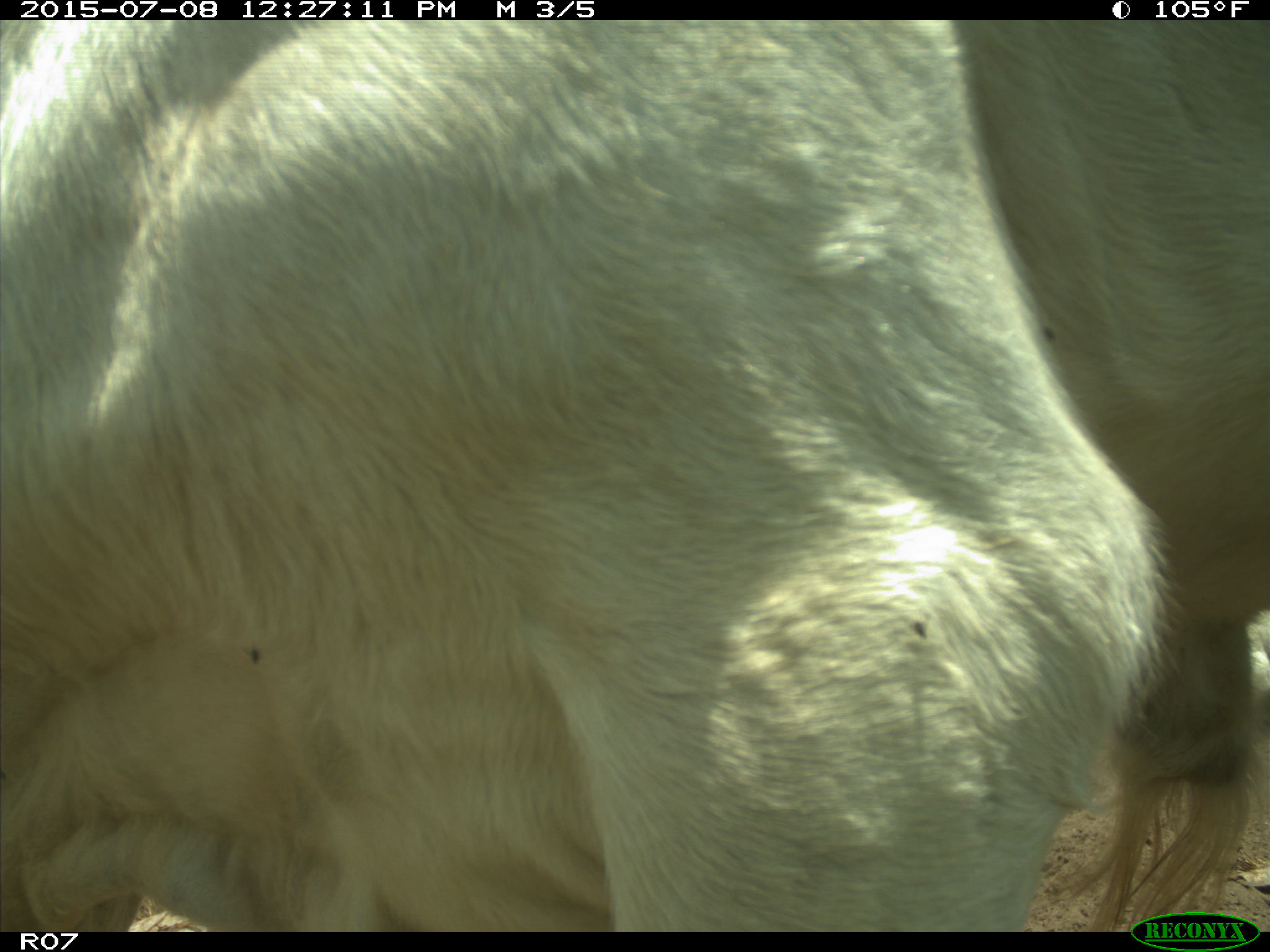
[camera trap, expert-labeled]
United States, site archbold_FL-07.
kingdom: Animalia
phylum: Chordata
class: Mammalia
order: Artiodactyla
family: Bovidae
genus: Bos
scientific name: Bos taurus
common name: domestic cow